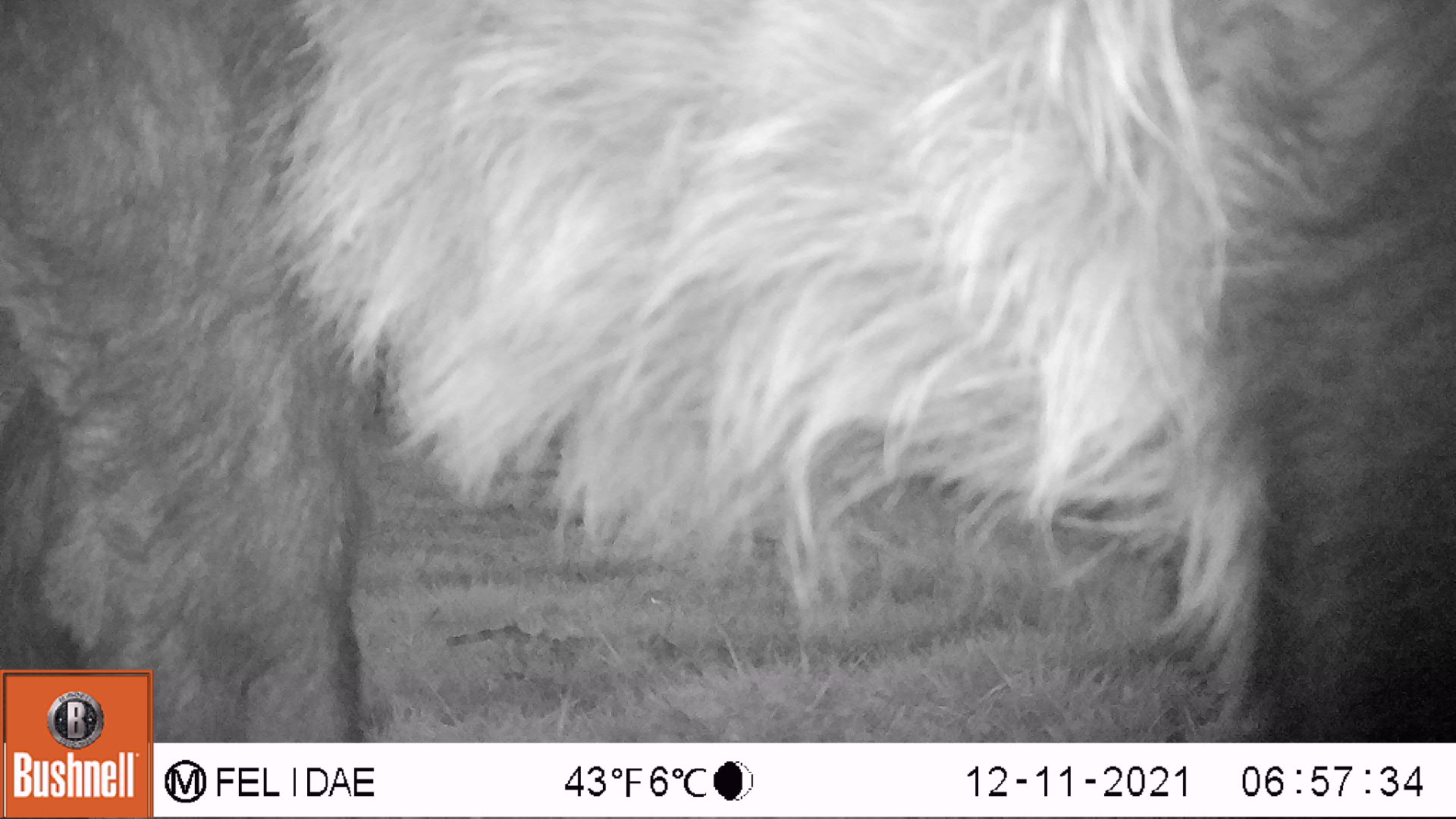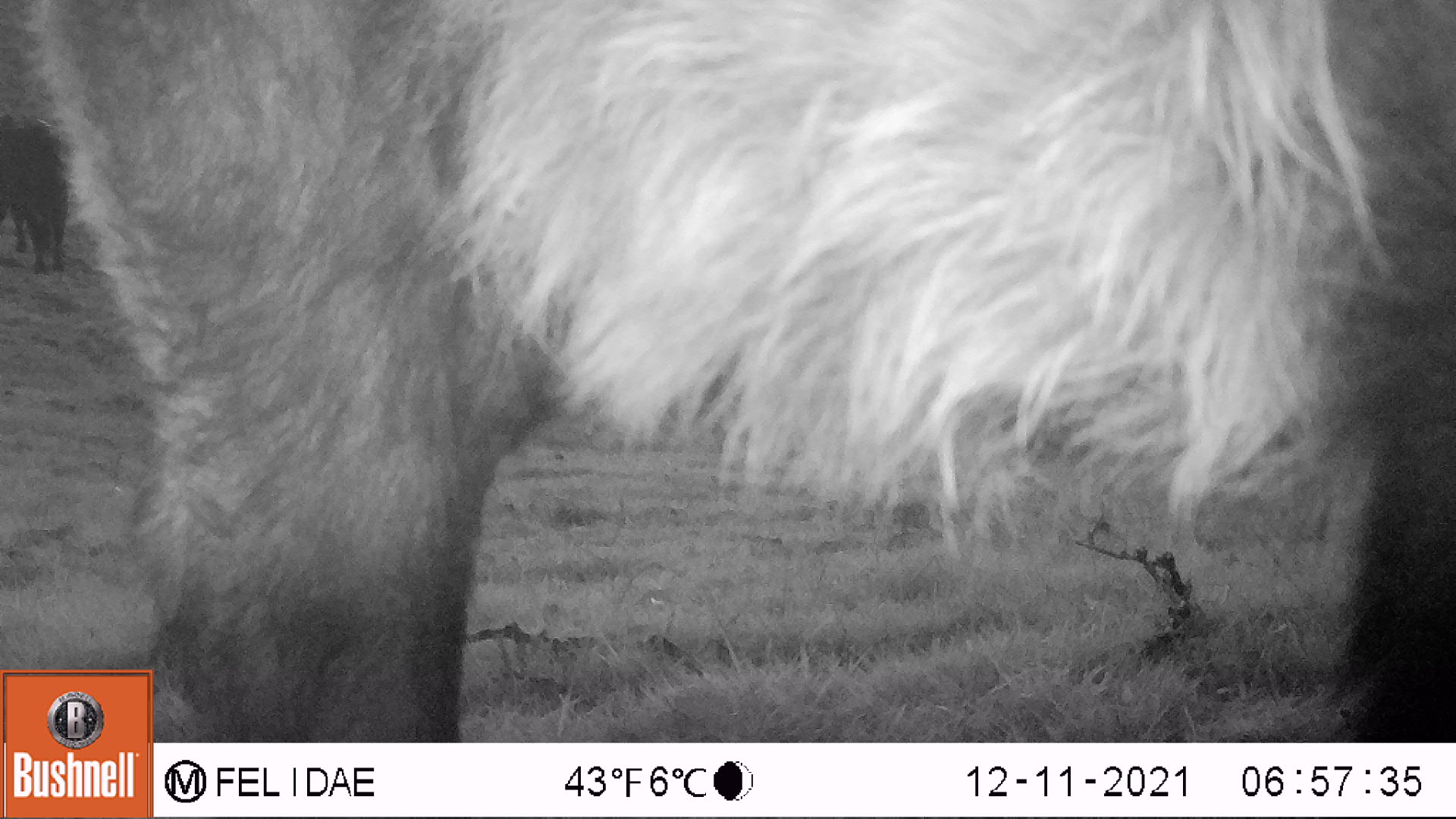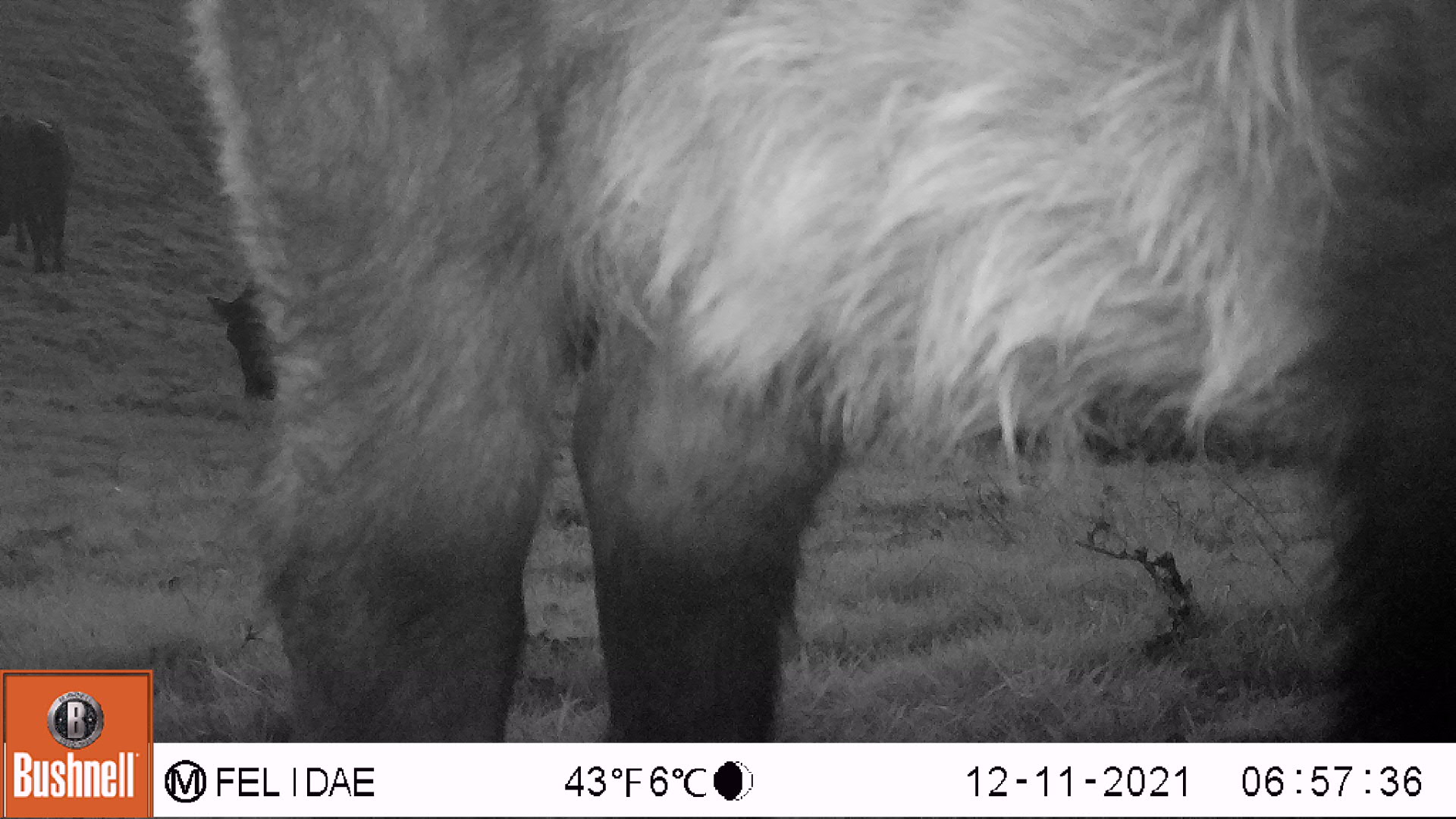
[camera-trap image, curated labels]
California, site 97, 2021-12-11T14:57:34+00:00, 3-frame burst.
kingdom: Animalia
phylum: Chordata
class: Mammalia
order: Artiodactyla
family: Bovidae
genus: Bos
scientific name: Bos taurus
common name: domestic cattle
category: cattle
Cattle (domestic cattle) (Bos taurus).